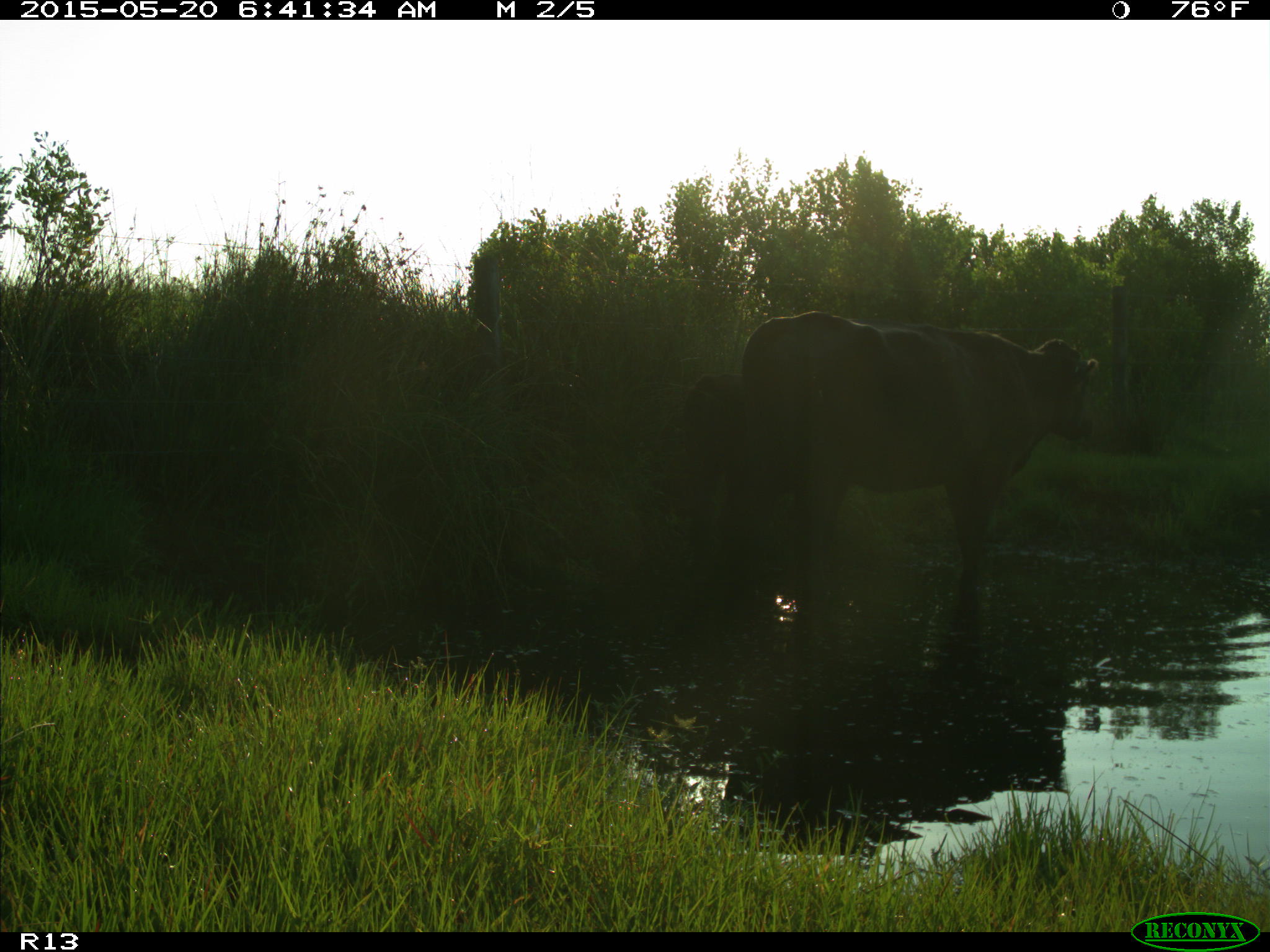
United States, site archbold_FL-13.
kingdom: Animalia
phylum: Chordata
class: Mammalia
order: Artiodactyla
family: Bovidae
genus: Bos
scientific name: Bos taurus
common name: domestic cow